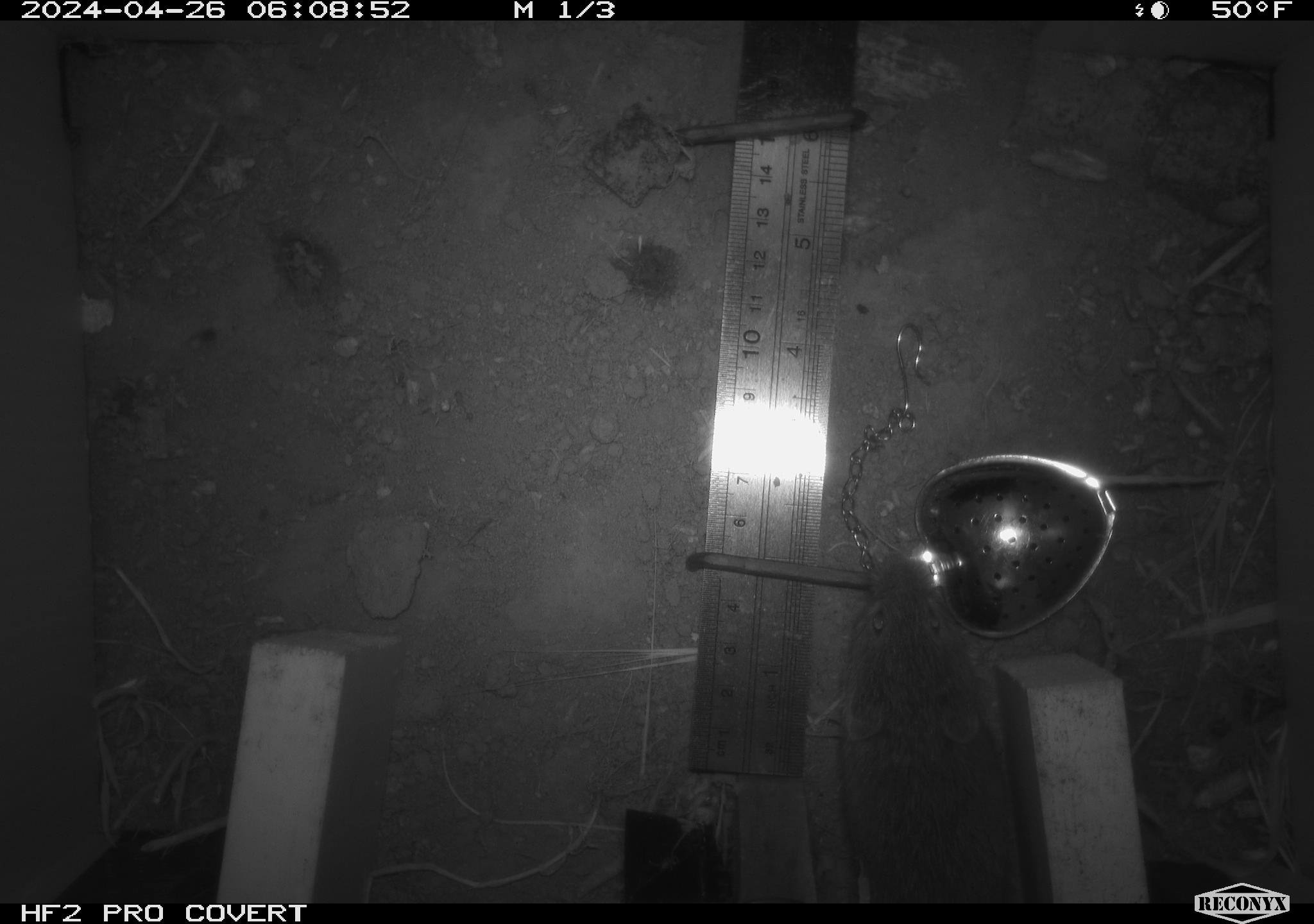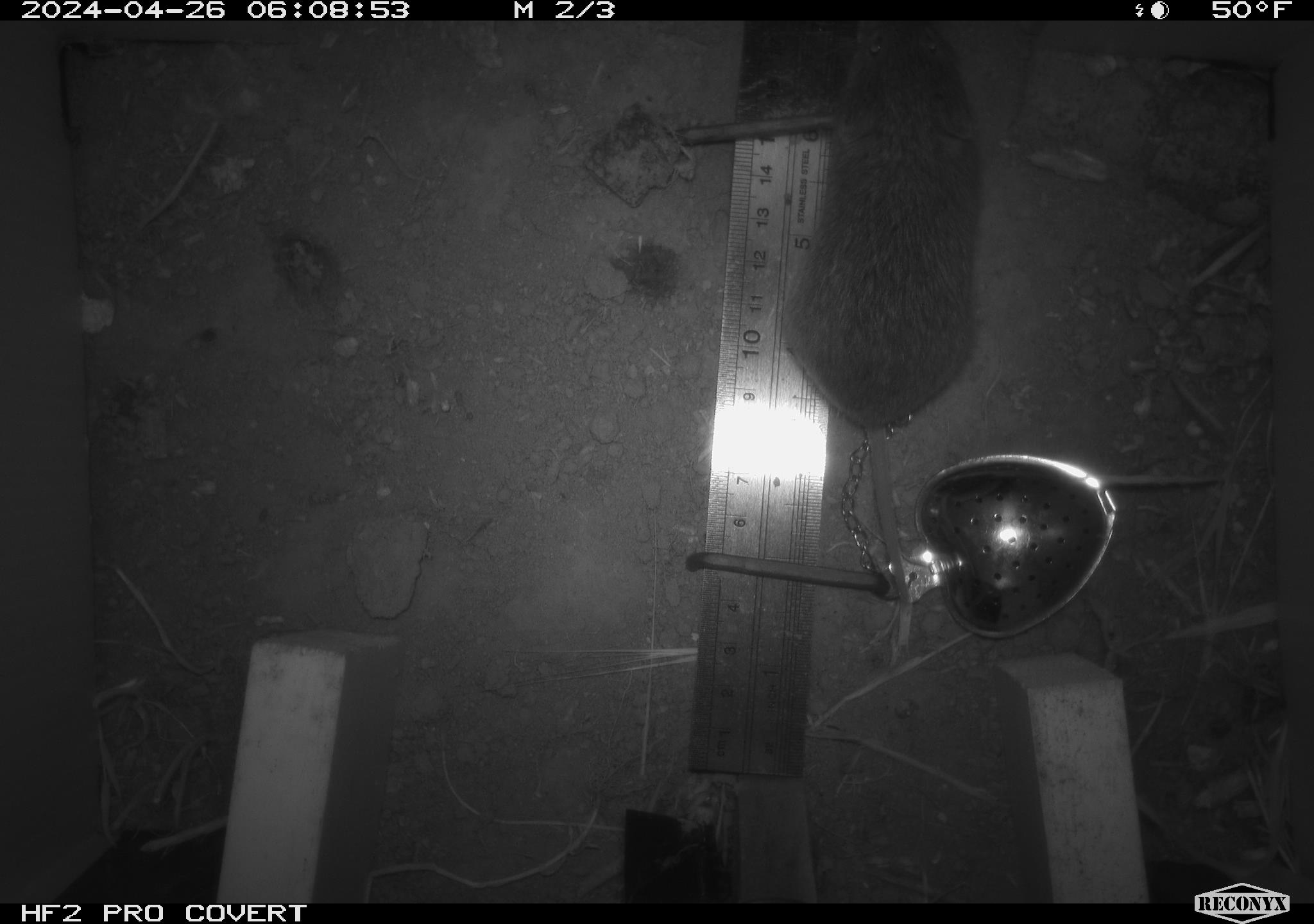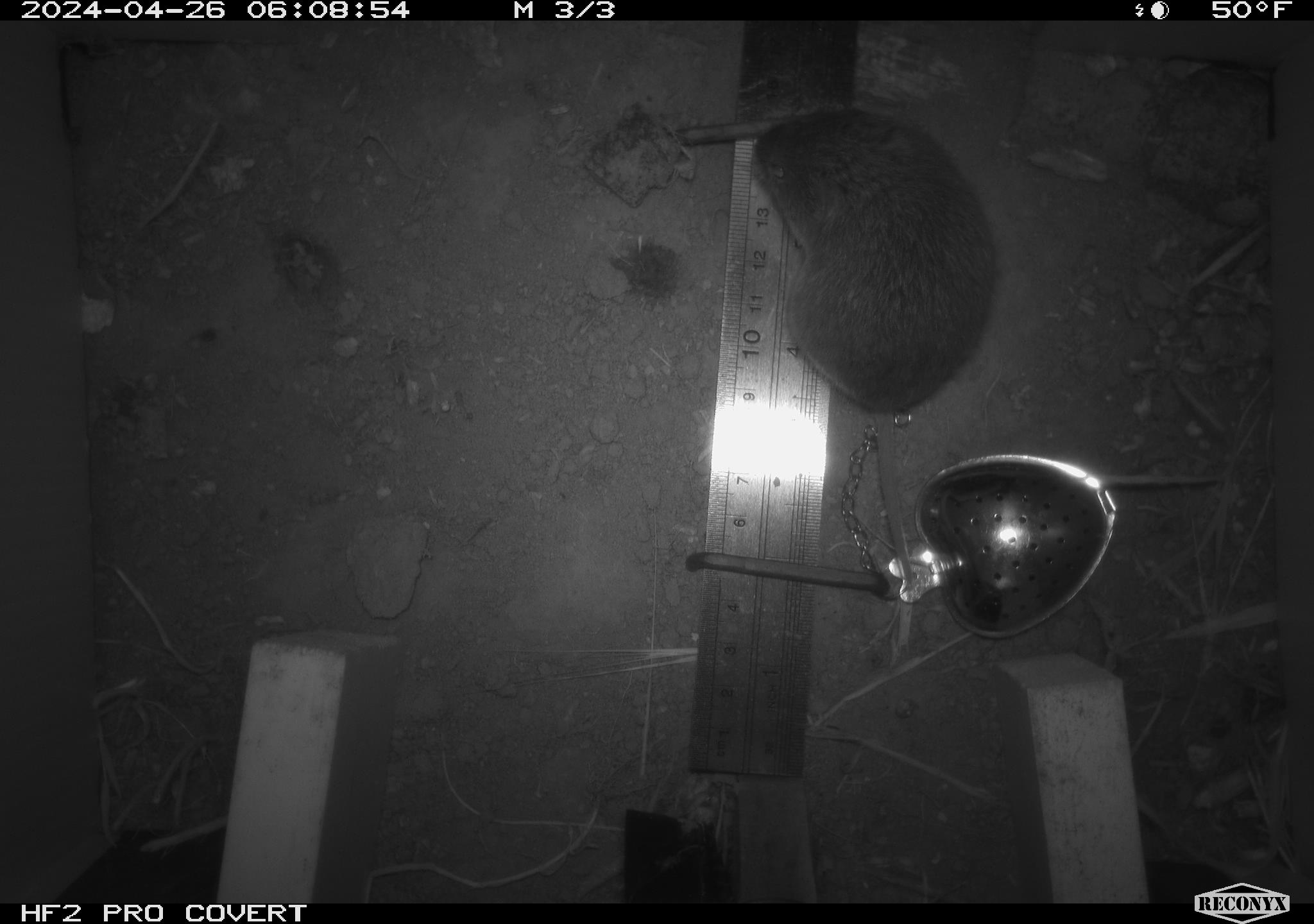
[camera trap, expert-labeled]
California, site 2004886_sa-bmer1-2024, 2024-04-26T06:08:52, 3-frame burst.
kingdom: Animalia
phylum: Chordata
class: Mammalia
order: Rodentia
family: Cricetidae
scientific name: Arvicolinae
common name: voles, lemmings, and muskrats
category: arvicolinae subfamily